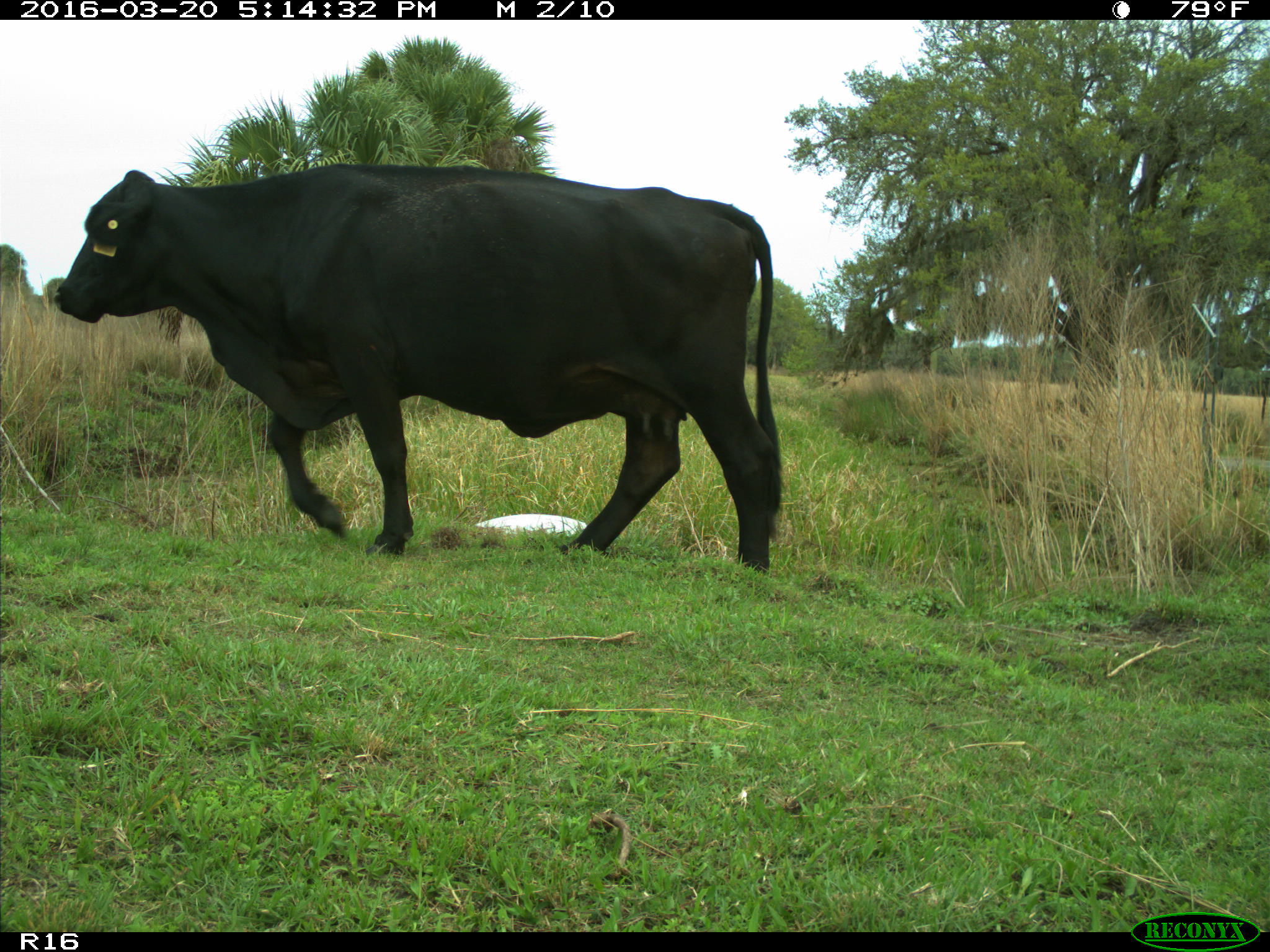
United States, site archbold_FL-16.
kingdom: Animalia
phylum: Chordata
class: Mammalia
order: Artiodactyla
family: Bovidae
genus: Bos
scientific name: Bos taurus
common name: domestic cow